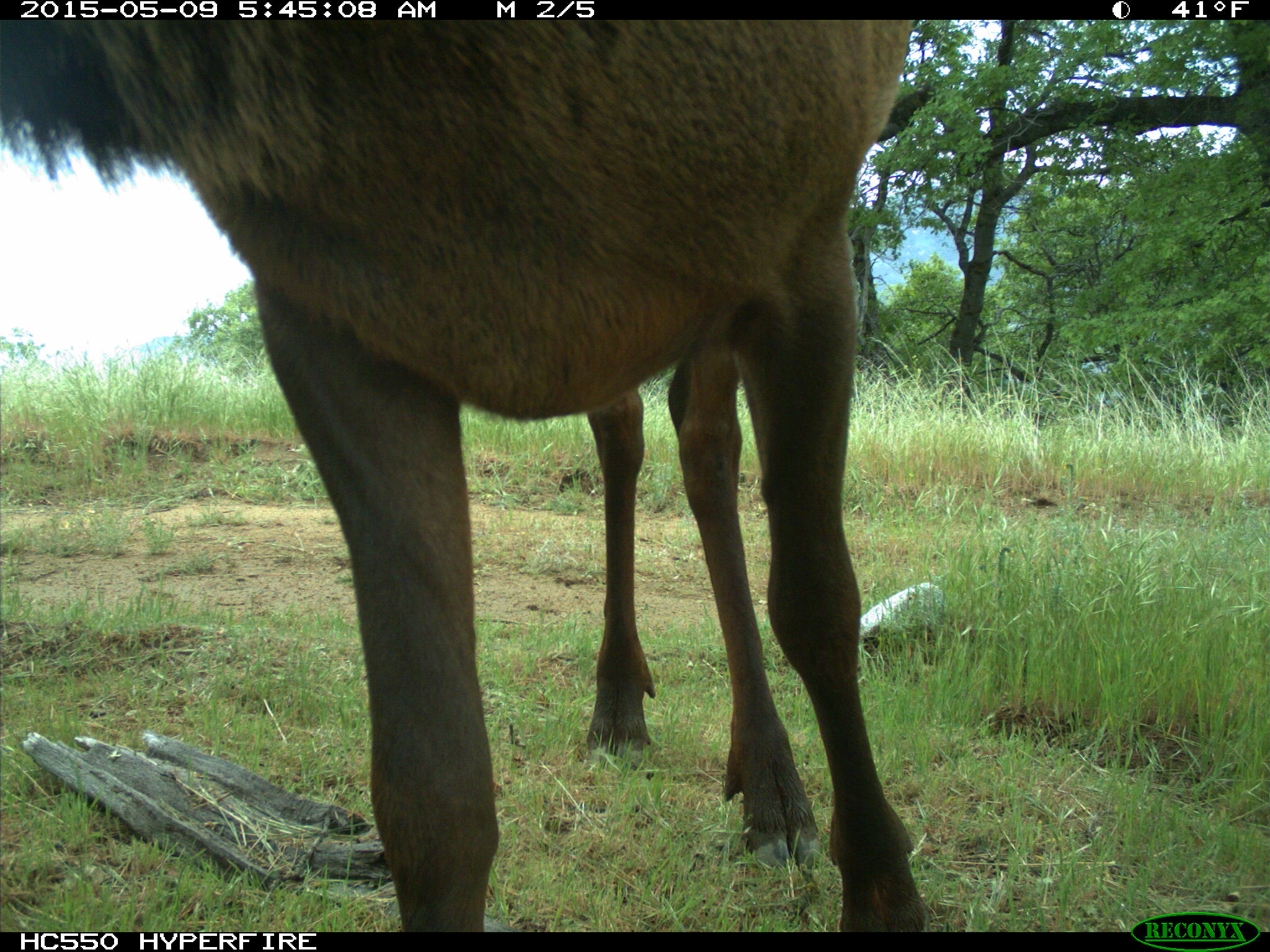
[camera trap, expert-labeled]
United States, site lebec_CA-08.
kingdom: Animalia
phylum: Chordata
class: Mammalia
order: Artiodactyla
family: Cervidae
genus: Cervus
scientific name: Cervus canadensis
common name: elk